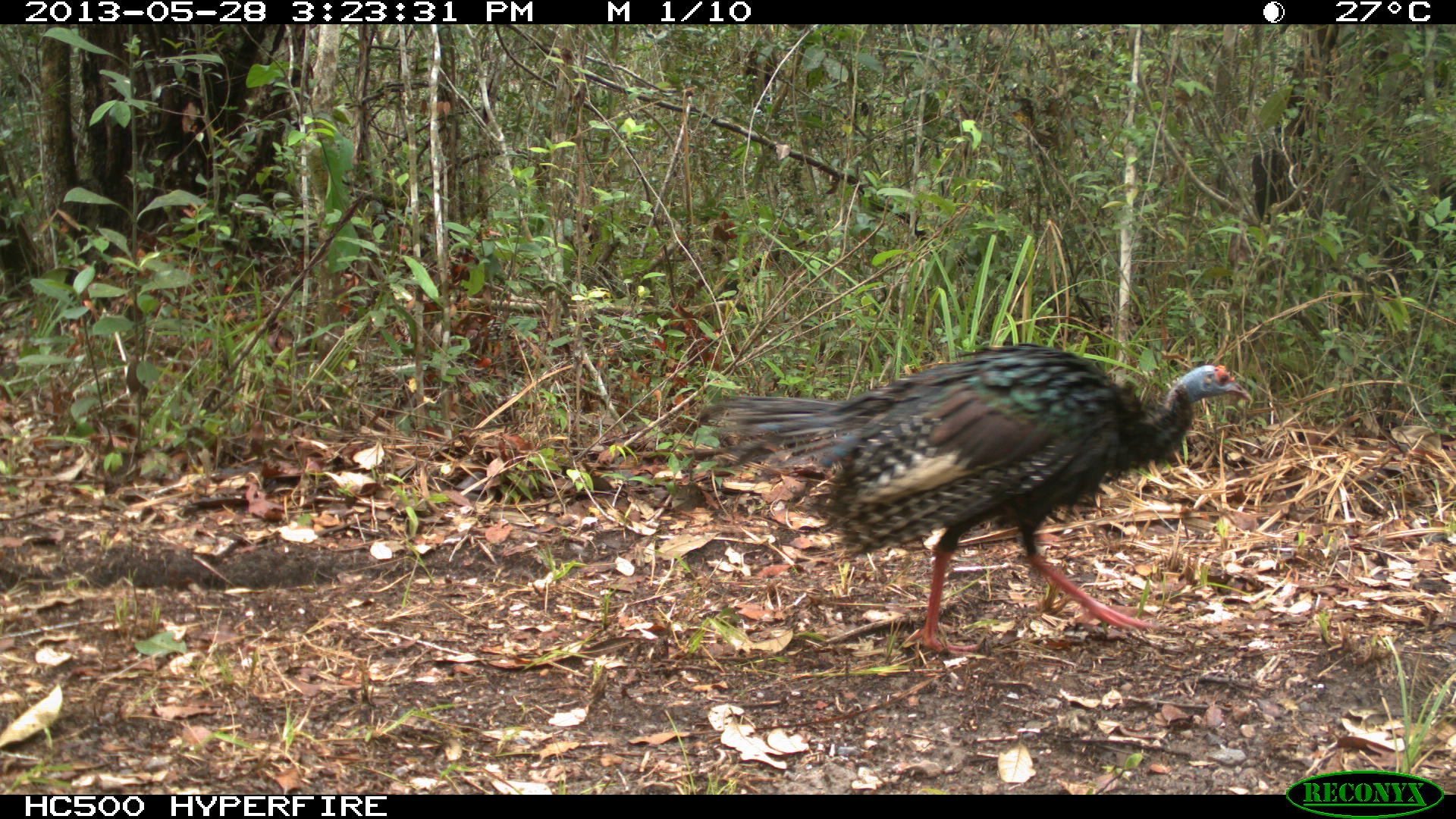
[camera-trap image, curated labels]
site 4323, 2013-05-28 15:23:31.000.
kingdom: Animalia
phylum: Chordata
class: Aves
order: Galliformes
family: Phasianidae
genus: Meleagris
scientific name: Meleagris ocellata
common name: ocellated turkey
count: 1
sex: female